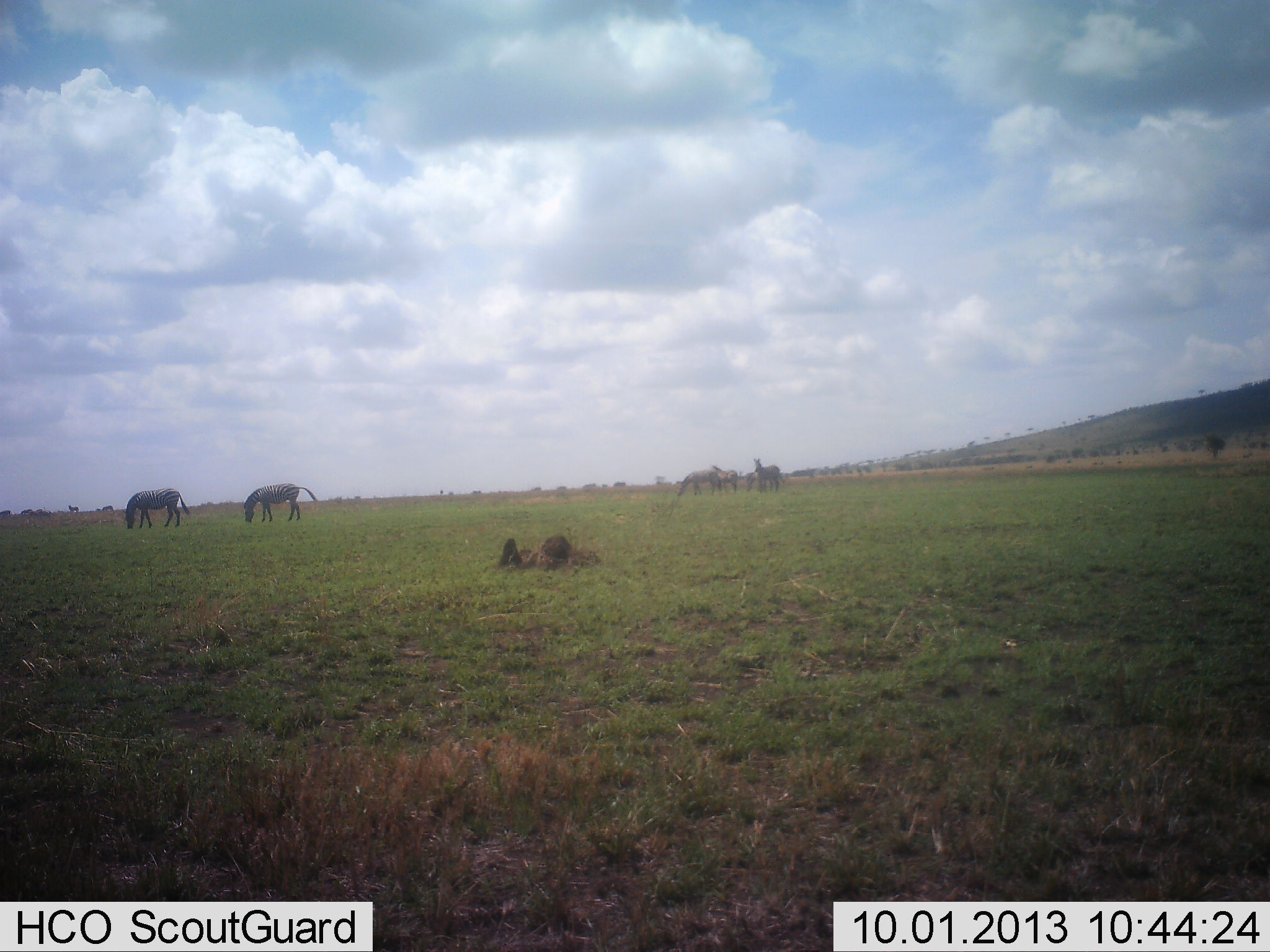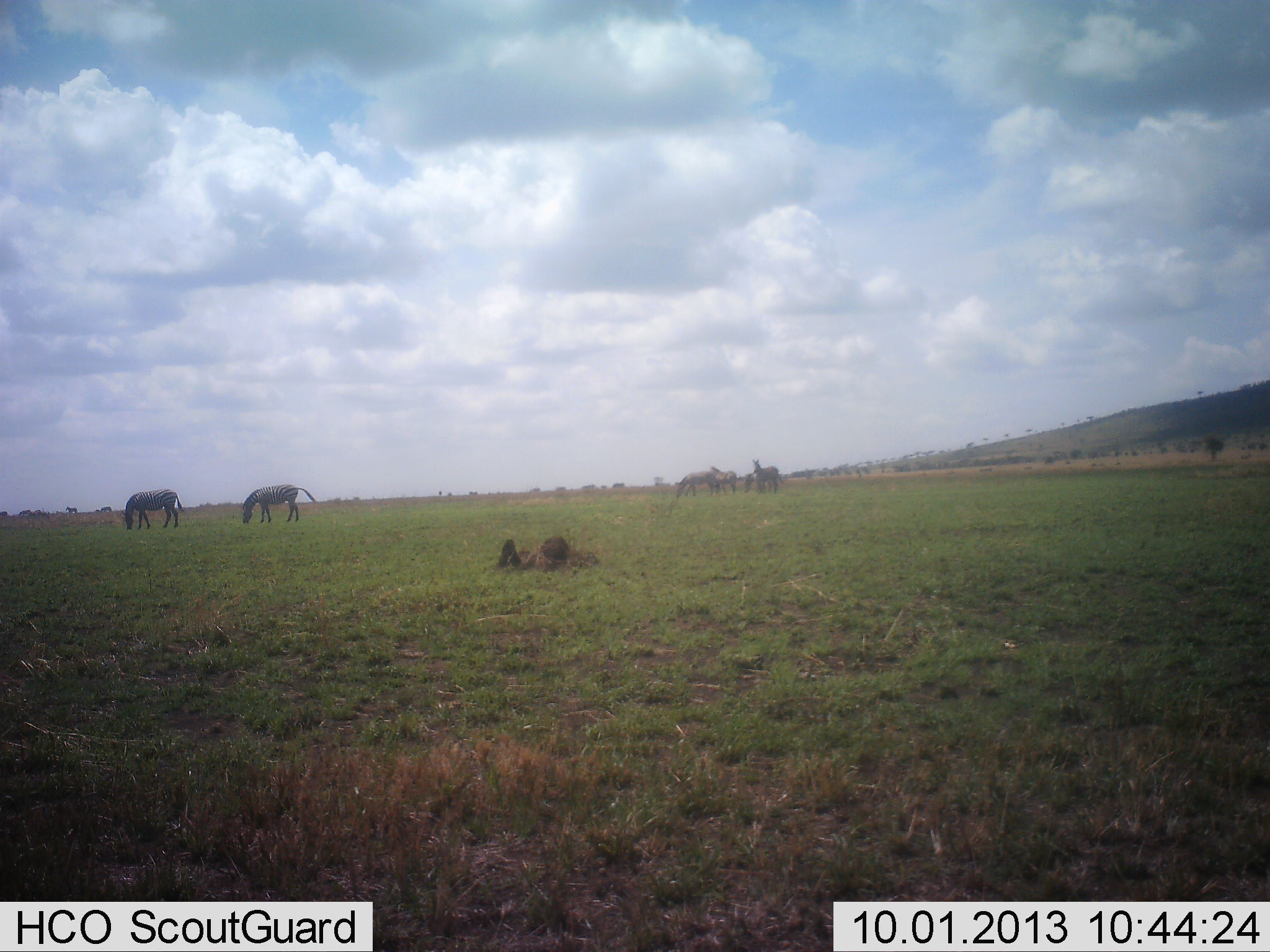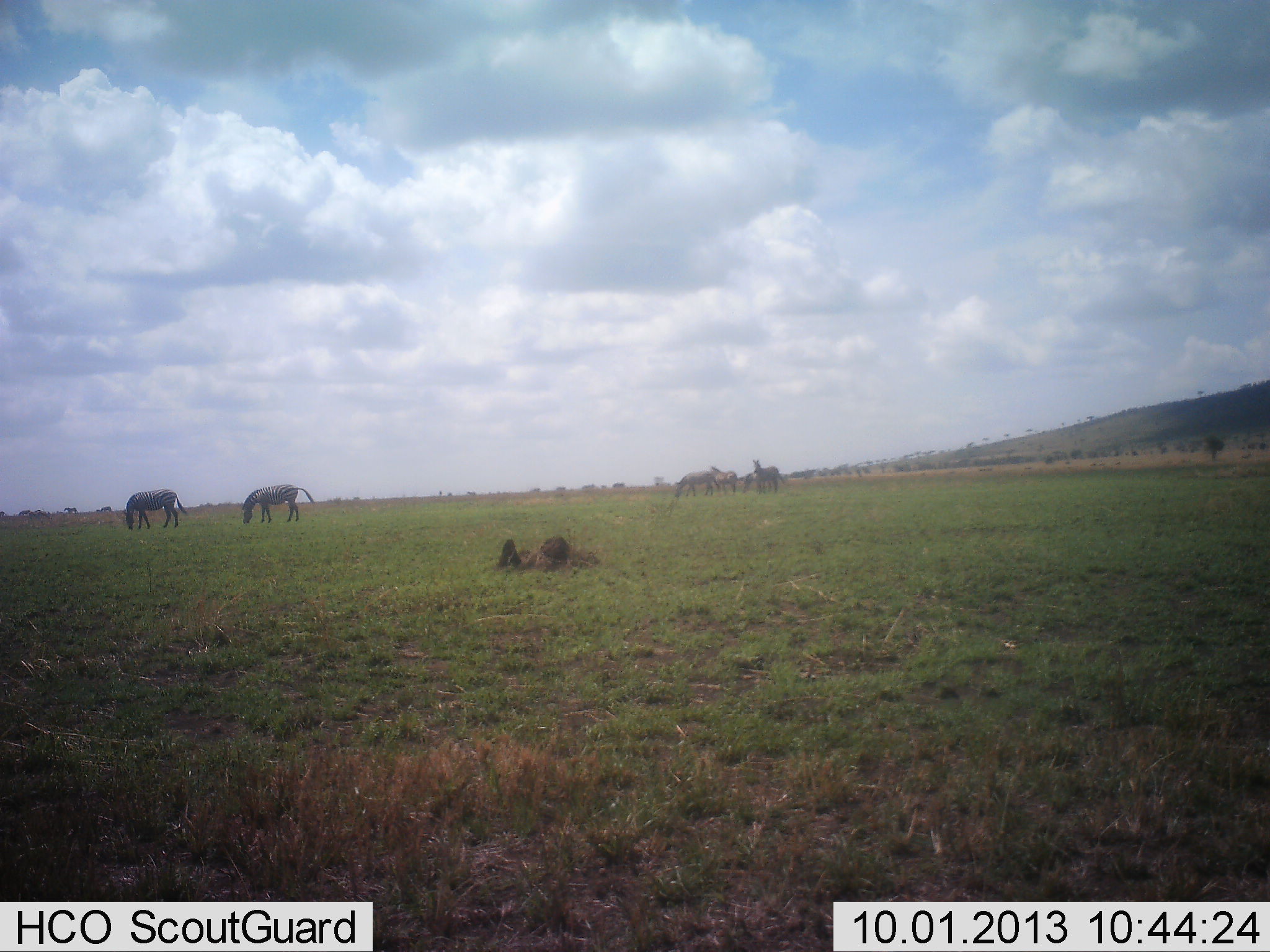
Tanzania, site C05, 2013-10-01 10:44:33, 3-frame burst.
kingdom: Animalia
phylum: Chordata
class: Mammalia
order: Perissodactyla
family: Equidae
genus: Equus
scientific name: Equus quagga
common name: plains zebra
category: zebra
Zebra (plains zebra) (Equus quagga), count 6. Behavior (volunteer vote fractions): standing 60%, resting 0%, moving 0%, interacting 0%. Young present (vote fraction): 10%. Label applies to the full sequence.